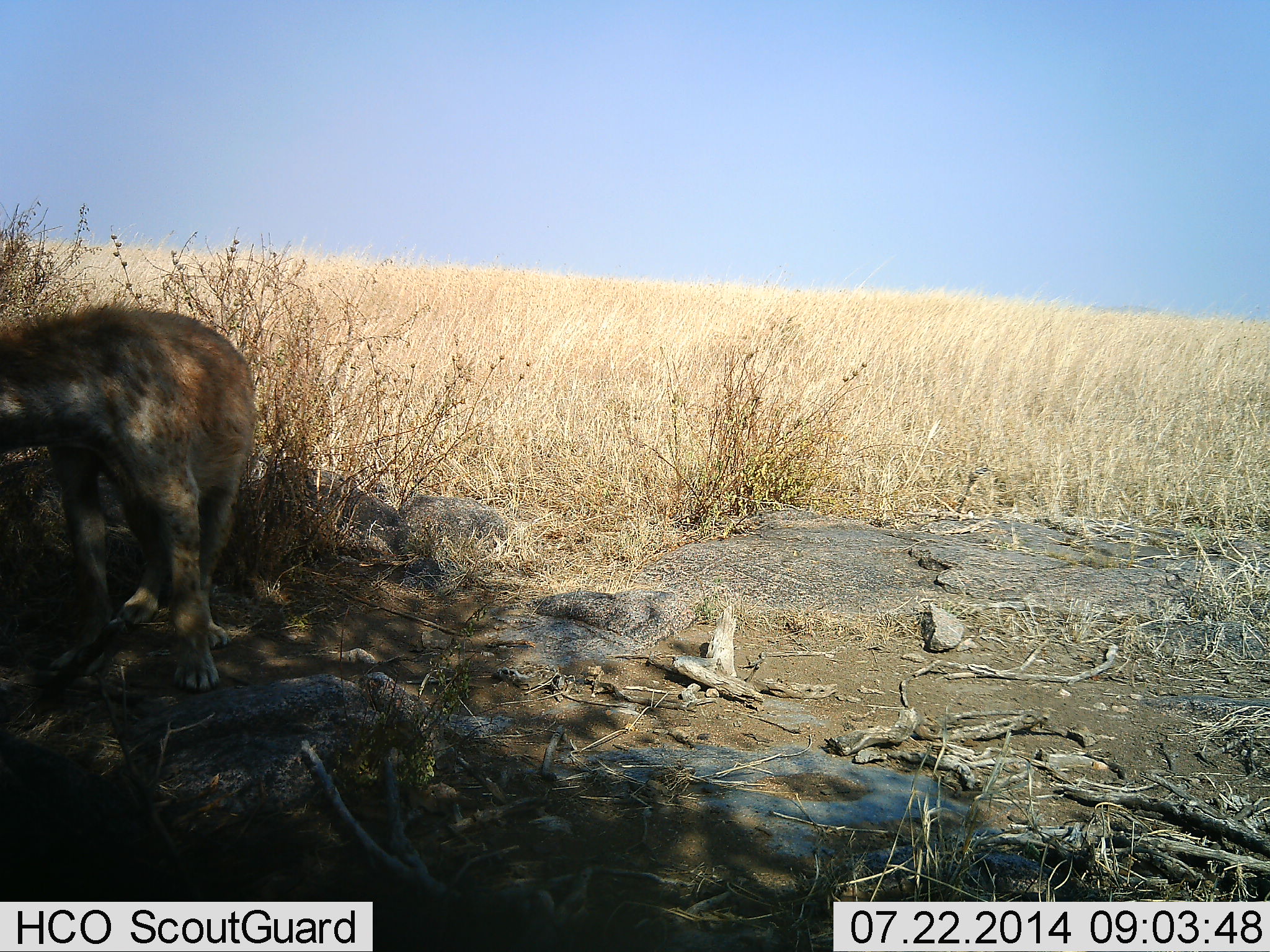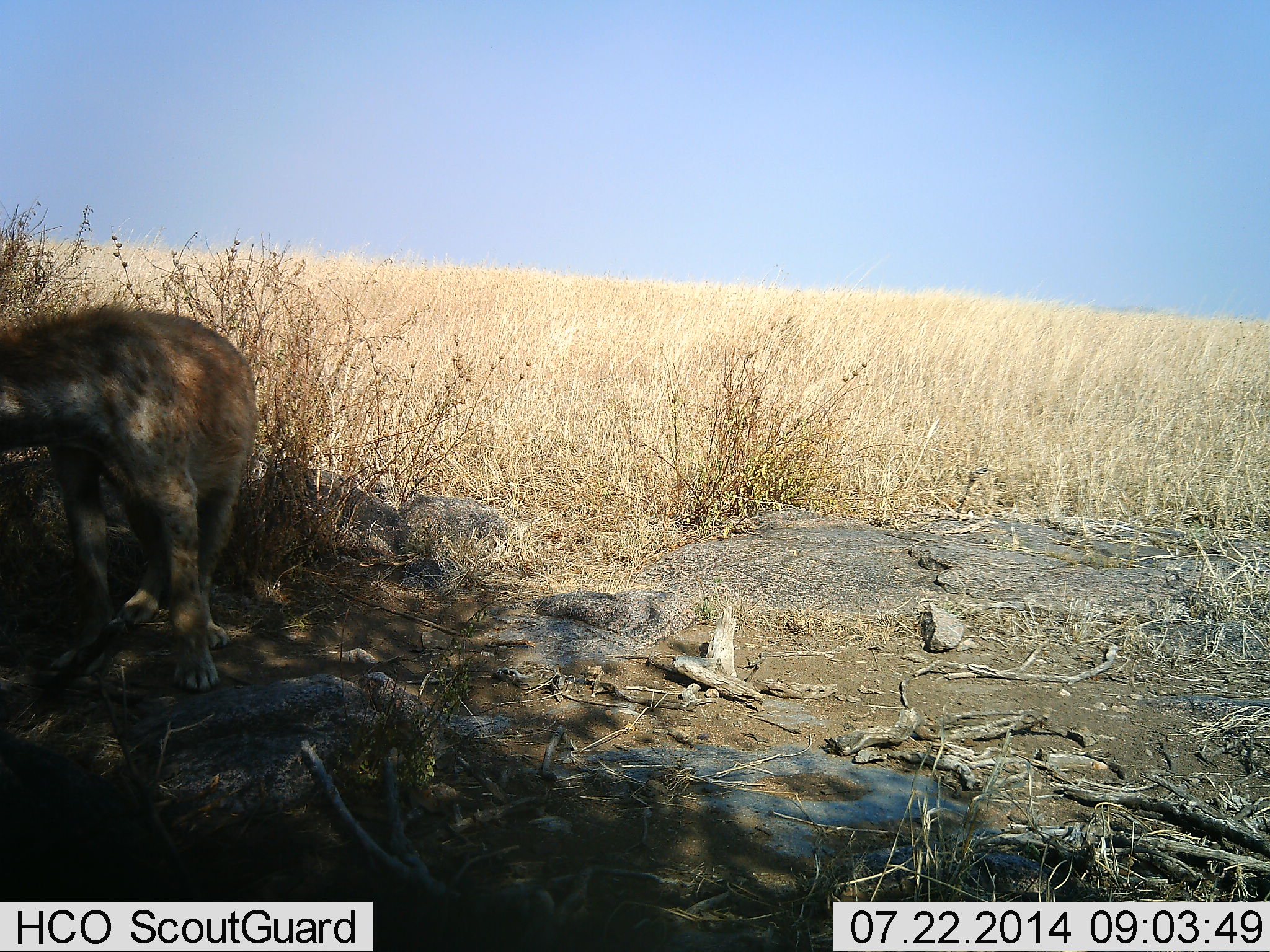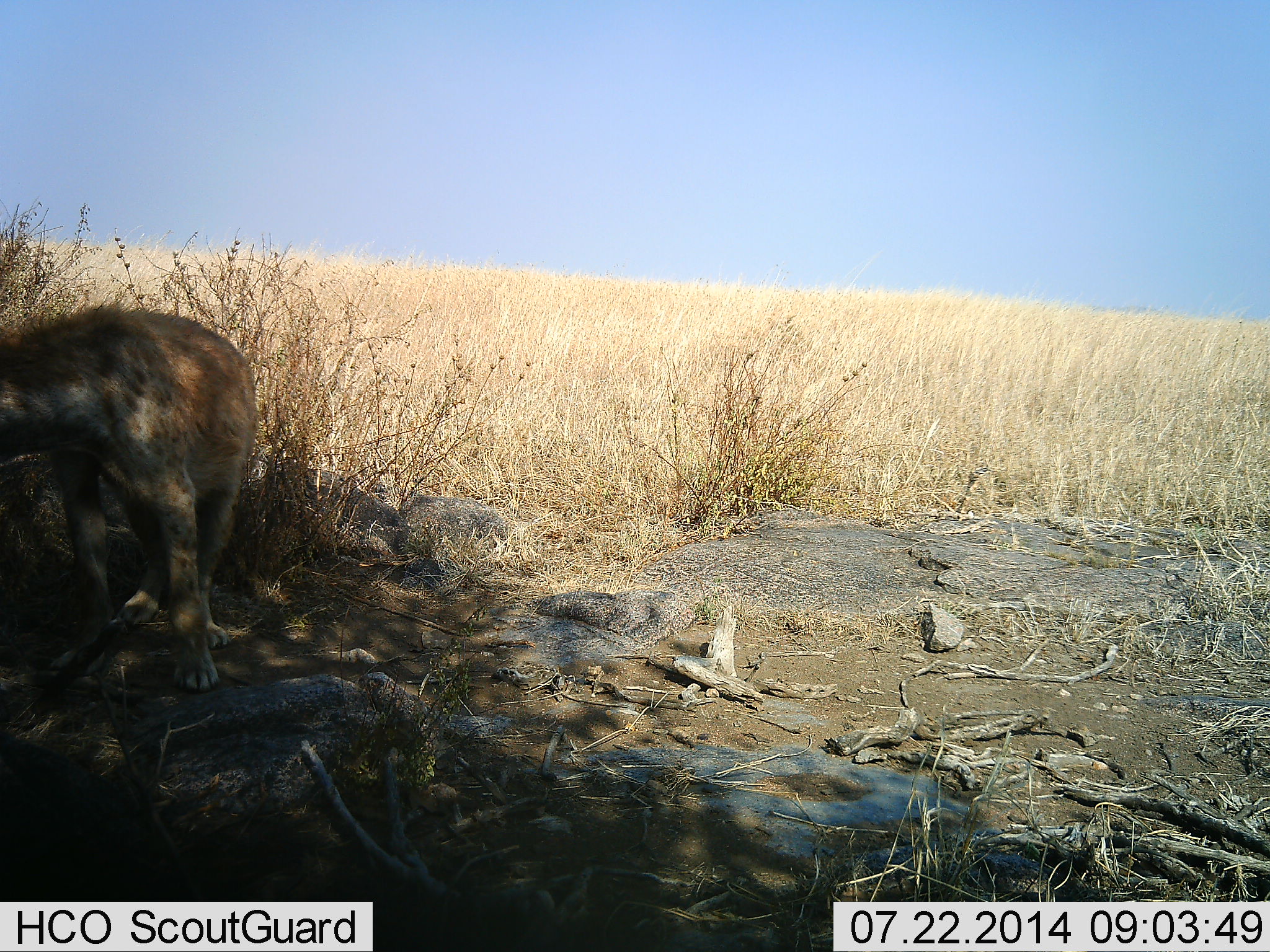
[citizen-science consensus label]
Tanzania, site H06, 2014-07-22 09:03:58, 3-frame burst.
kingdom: Animalia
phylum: Chordata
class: Mammalia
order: Carnivora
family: Hyaenidae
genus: Crocuta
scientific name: Crocuta crocuta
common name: spotted hyena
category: hyenaspotted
Hyenaspotted (spotted hyena) (Crocuta crocuta), count 1. Behavior (volunteer vote fractions): standing 100%, resting 0%, moving 0%, interacting 0%. Young present (vote fraction): 0%. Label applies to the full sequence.